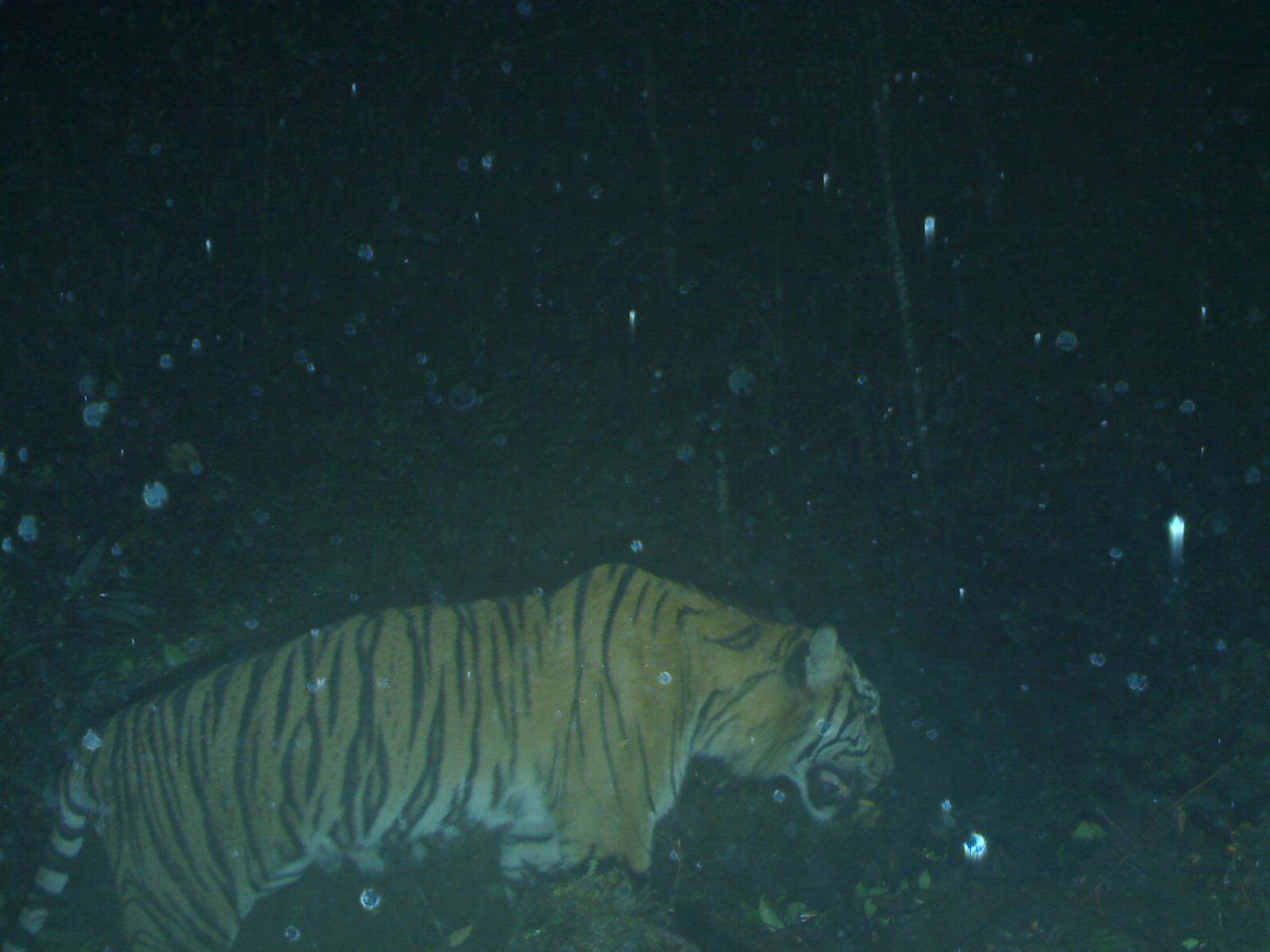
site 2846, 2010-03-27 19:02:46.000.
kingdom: Animalia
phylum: Chordata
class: Mammalia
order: Carnivora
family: Felidae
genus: Panthera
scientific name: Panthera tigris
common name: tiger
Panthera tigris (tiger), count 1, age adult, sex male.